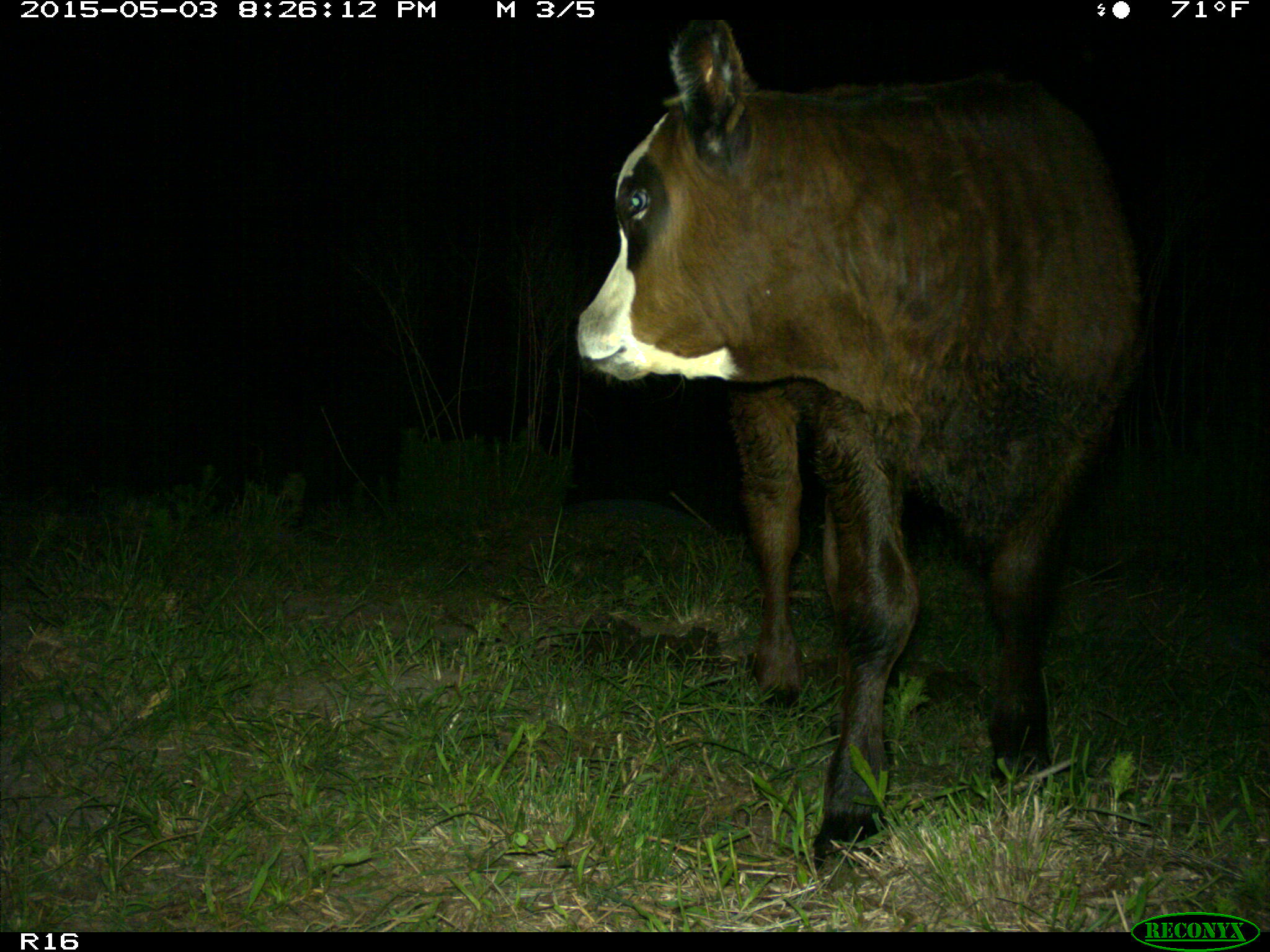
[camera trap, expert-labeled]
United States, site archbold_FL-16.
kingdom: Animalia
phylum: Chordata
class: Mammalia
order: Artiodactyla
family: Bovidae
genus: Bos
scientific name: Bos taurus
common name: domestic cow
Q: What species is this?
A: Bos taurus (domestic cow).